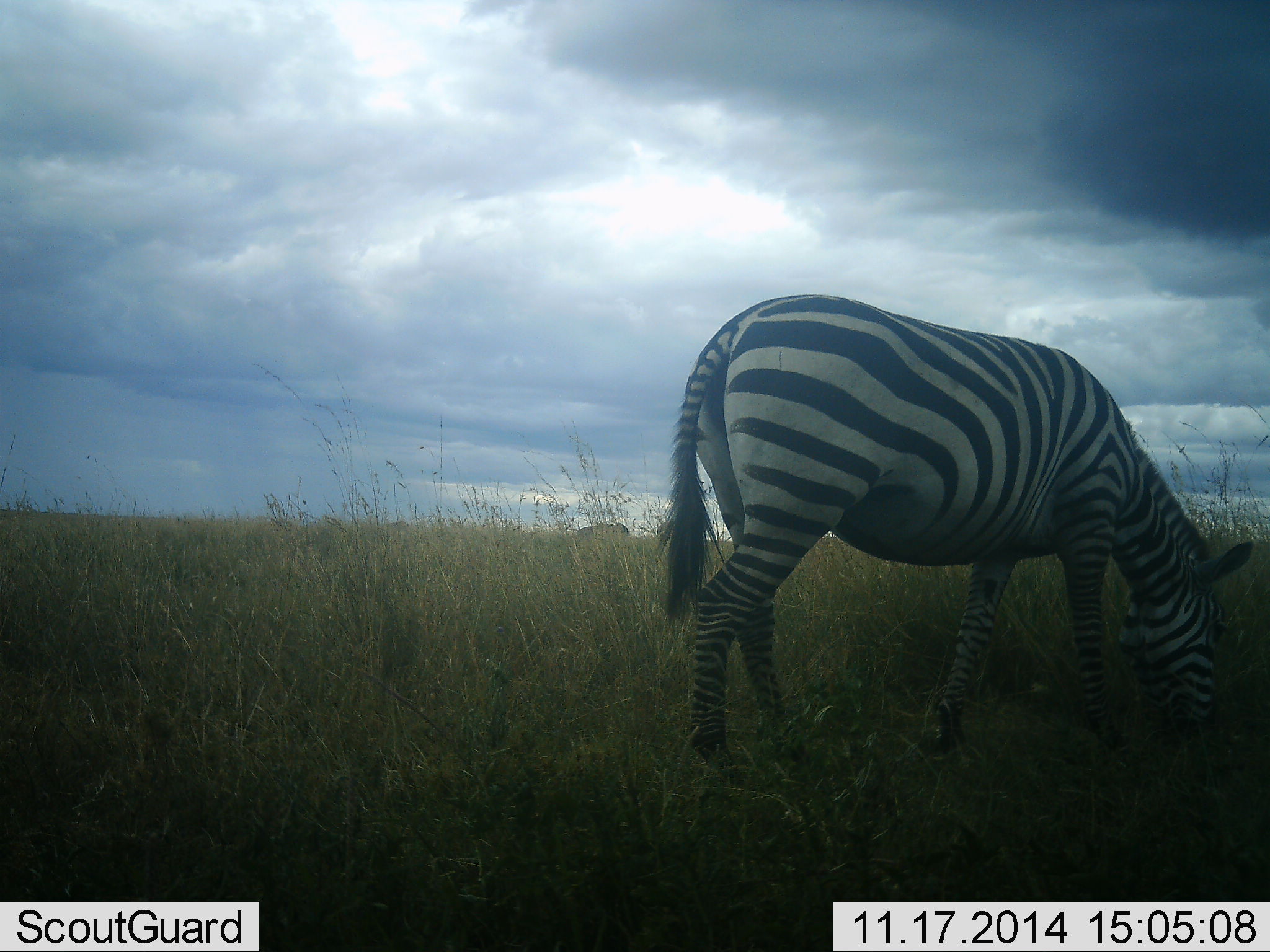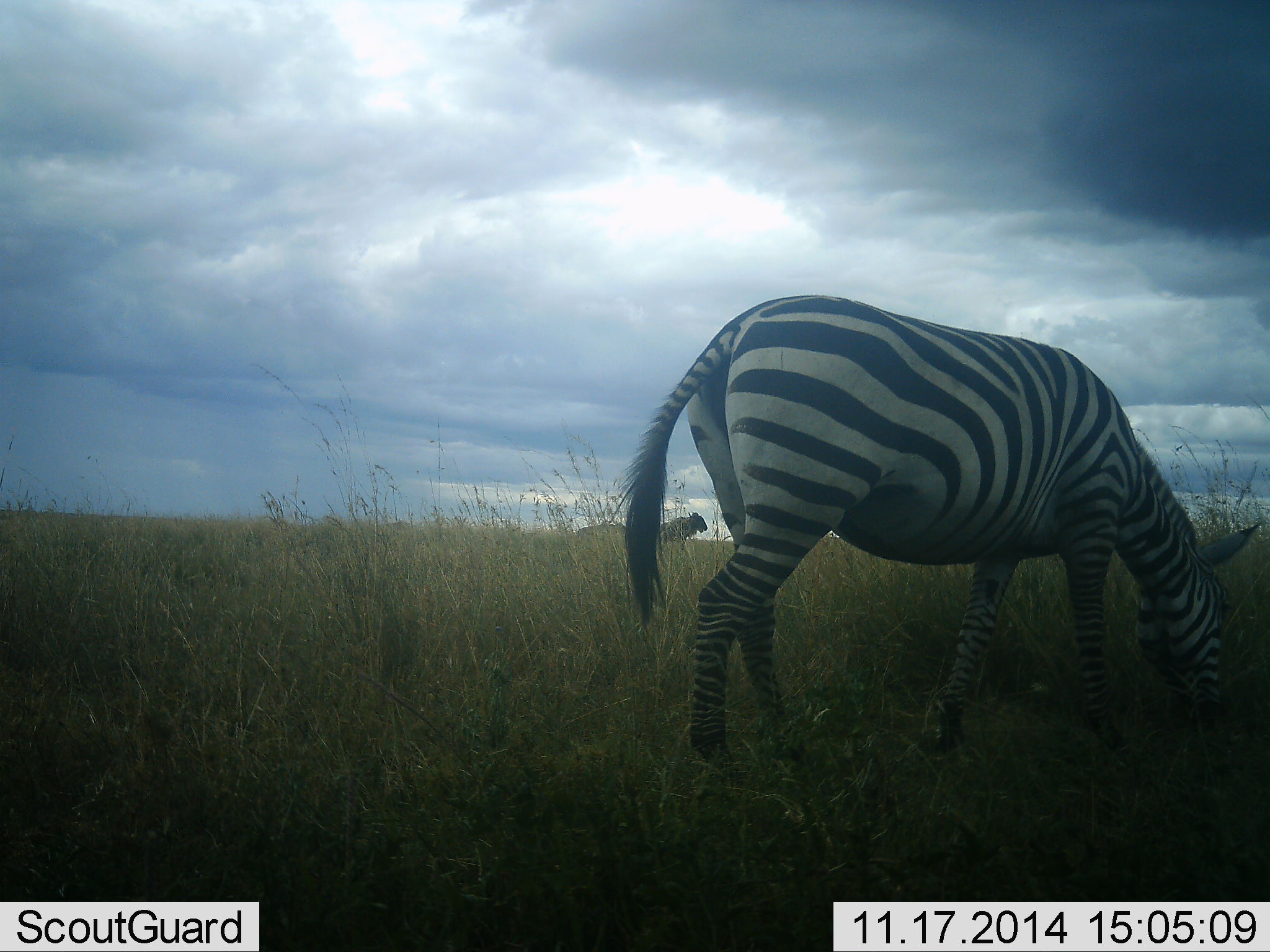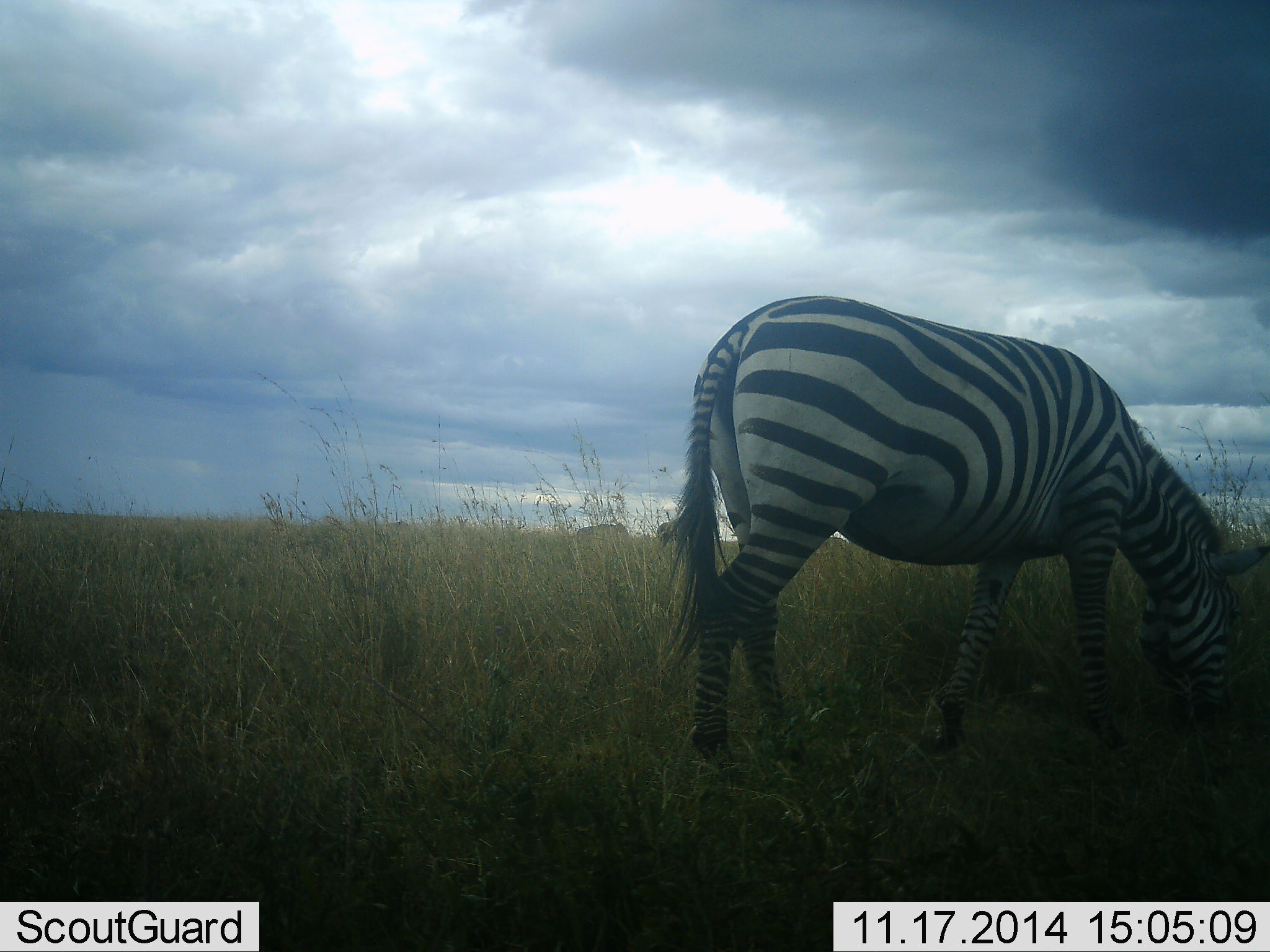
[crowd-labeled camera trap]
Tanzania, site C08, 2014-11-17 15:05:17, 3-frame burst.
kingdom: Animalia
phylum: Chordata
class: Mammalia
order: Artiodactyla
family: Bovidae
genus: Connochaetes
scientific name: Connochaetes taurinus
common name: blue wildebeest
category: wildebeest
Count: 2.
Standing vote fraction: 100%.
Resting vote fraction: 0%.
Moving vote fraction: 0%.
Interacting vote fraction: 0%.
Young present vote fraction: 0%.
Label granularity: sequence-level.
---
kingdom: Animalia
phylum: Chordata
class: Mammalia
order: Perissodactyla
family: Equidae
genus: Equus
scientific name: Equus quagga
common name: plains zebra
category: zebra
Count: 1.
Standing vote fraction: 35%.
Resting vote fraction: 0%.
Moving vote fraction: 0%.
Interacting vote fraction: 0%.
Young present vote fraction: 0%.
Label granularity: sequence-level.